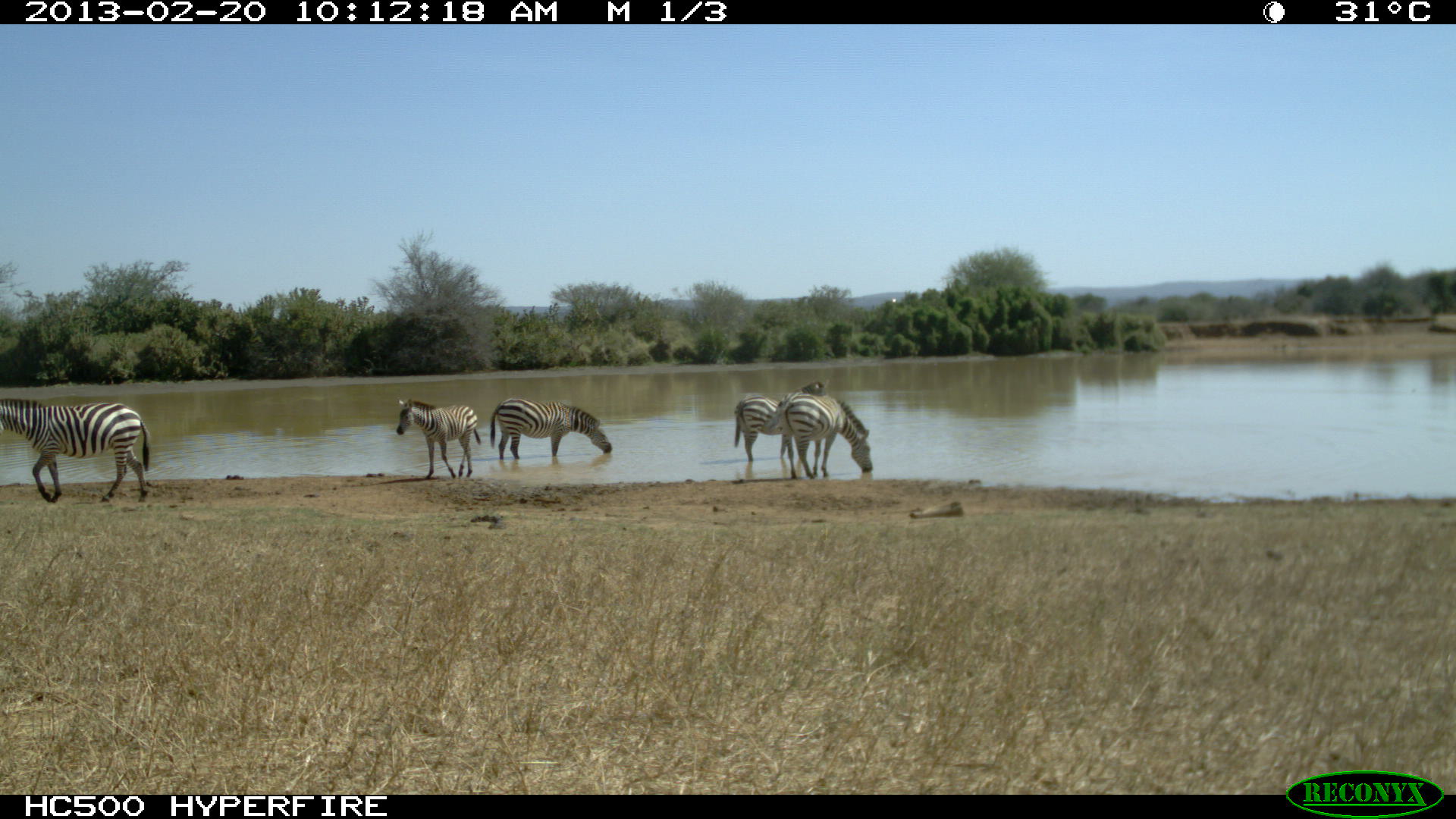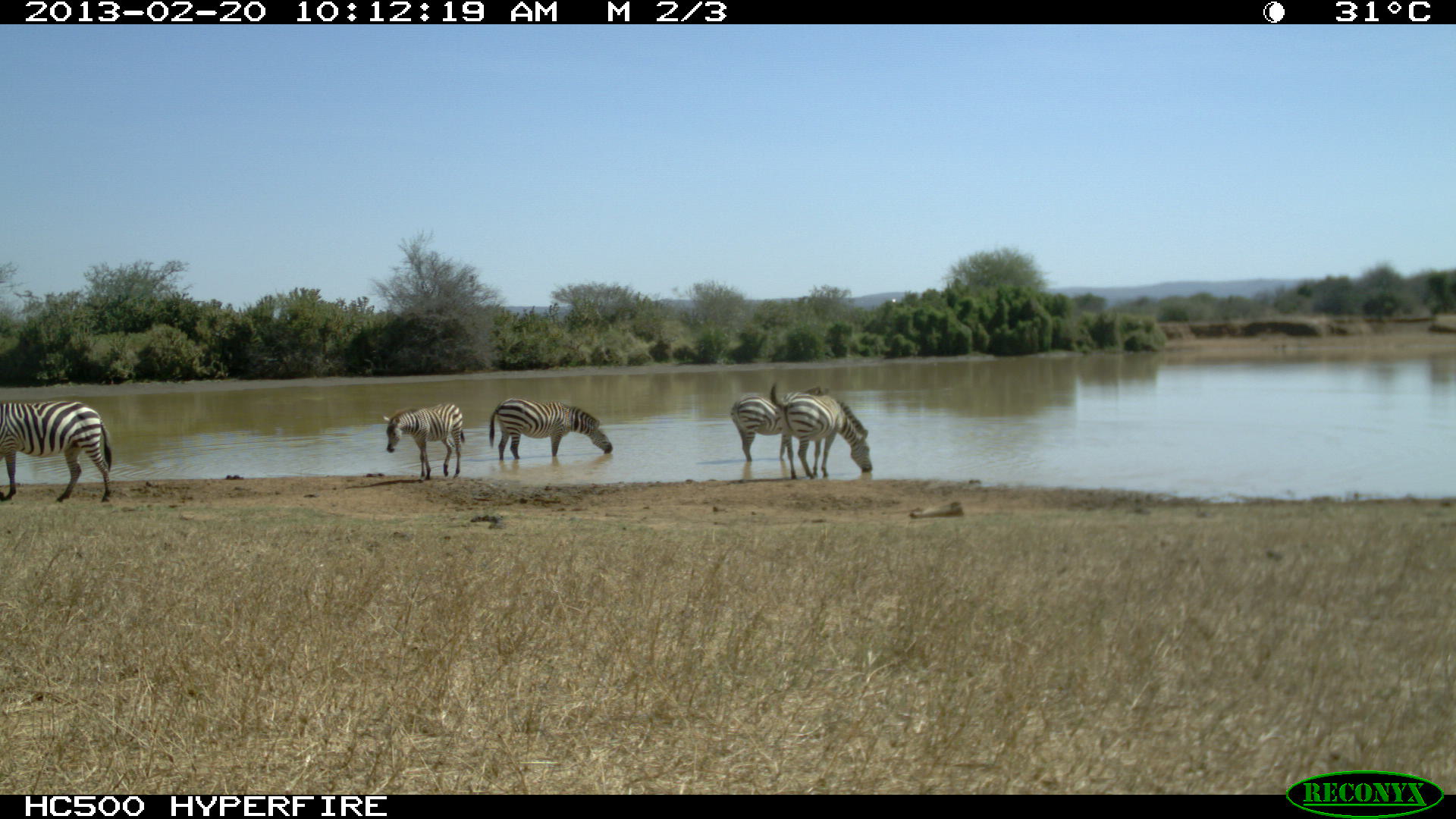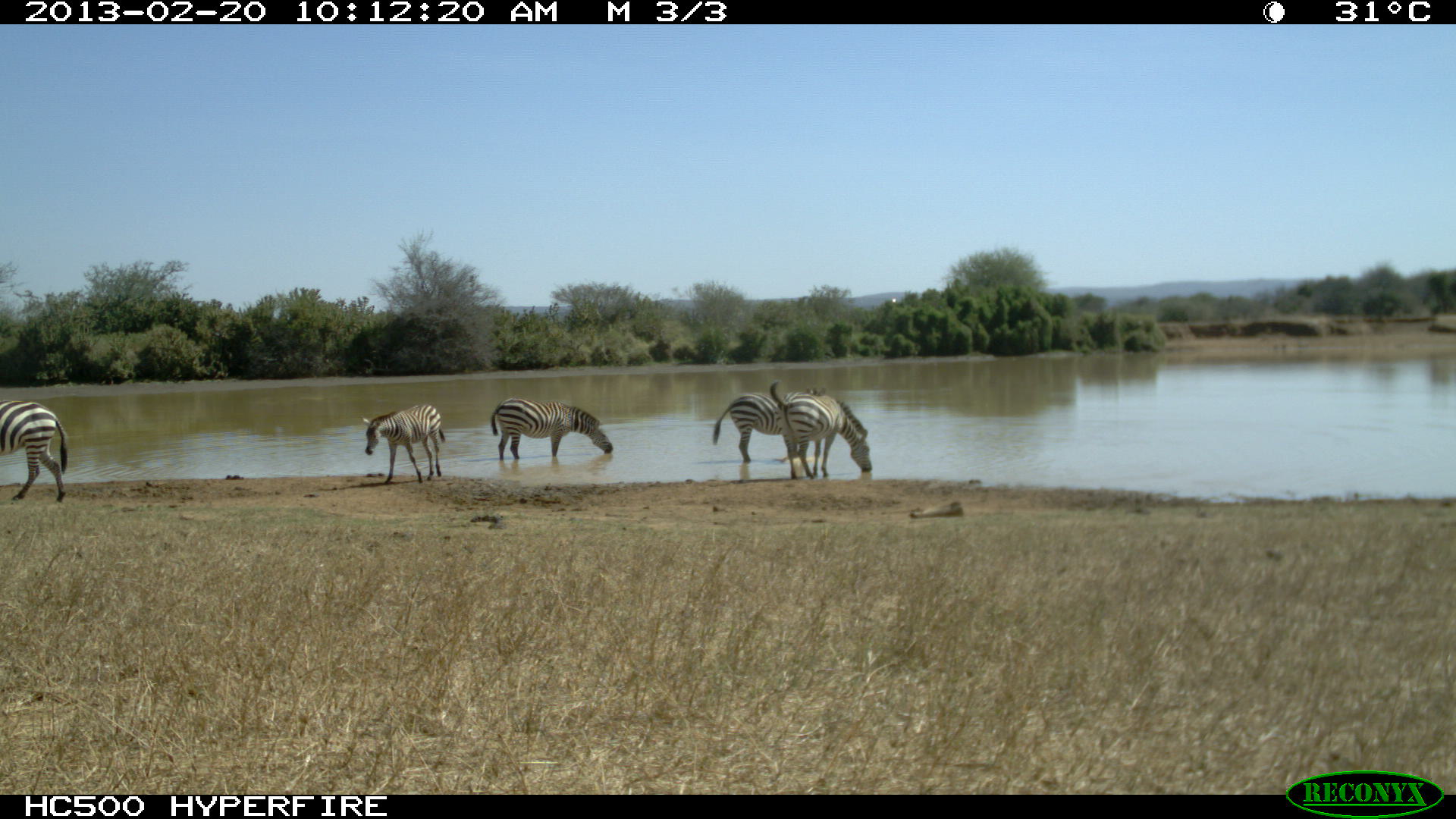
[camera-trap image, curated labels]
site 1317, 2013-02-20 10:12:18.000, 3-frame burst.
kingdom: Animalia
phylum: Chordata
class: Mammalia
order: Perissodactyla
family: Equidae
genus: Equus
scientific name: Equus quagga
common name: plains zebra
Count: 5.